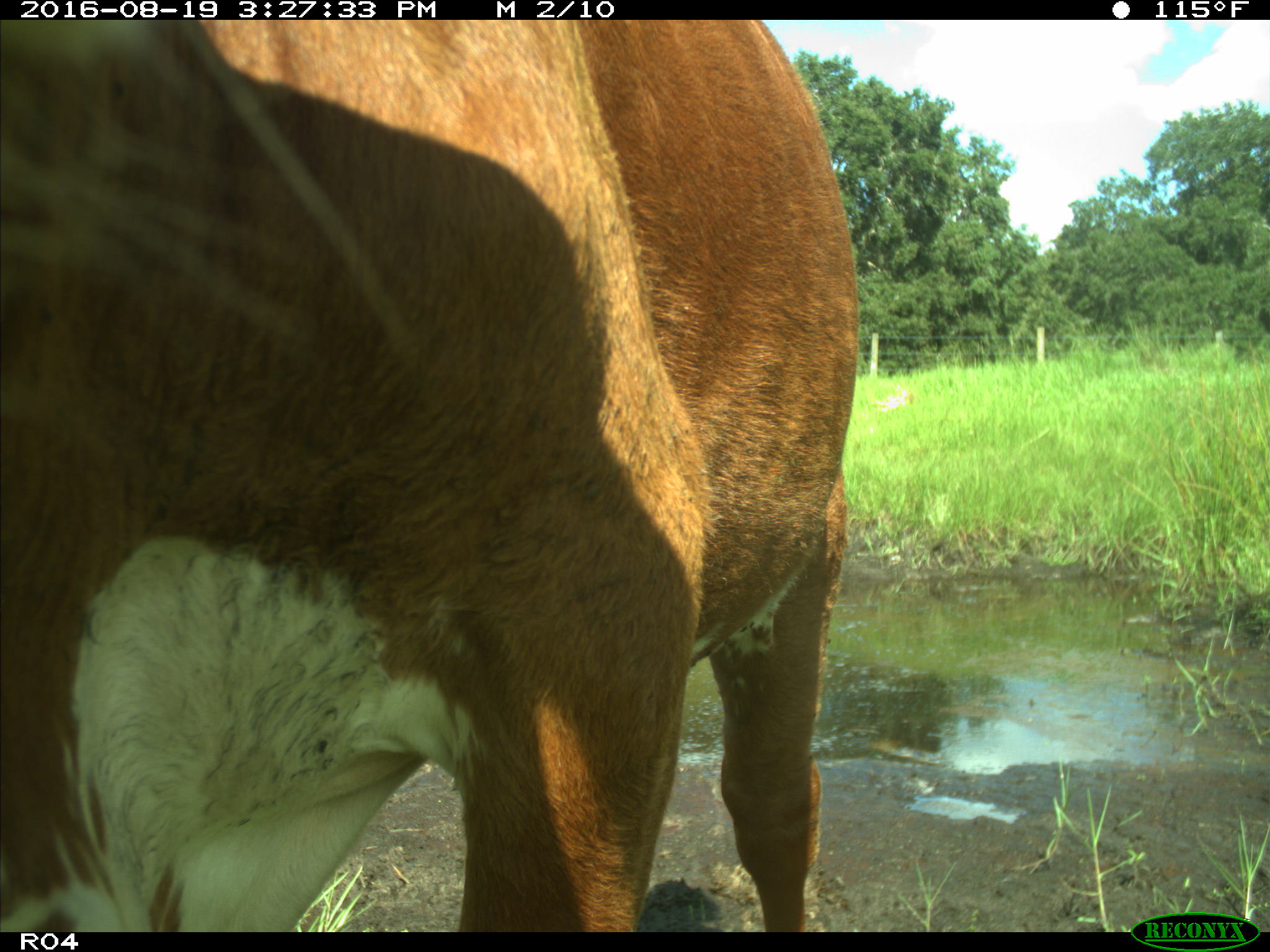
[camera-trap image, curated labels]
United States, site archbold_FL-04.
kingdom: Animalia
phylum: Chordata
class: Mammalia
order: Artiodactyla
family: Bovidae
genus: Bos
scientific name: Bos taurus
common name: domestic cow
Bos taurus (domestic cow).